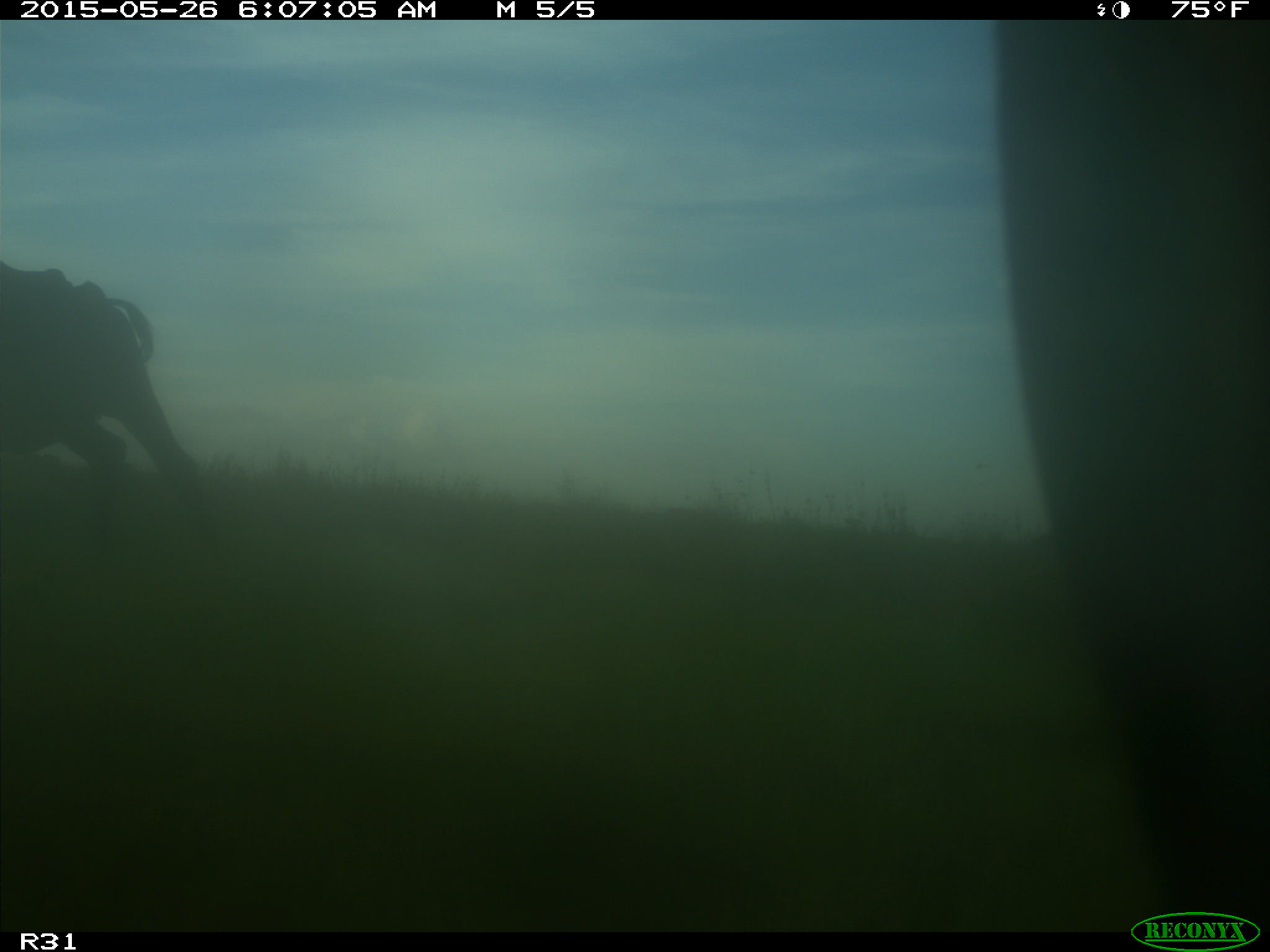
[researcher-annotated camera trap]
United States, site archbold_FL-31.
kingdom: Animalia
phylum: Chordata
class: Mammalia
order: Artiodactyla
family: Bovidae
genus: Bos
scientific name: Bos taurus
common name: domestic cow